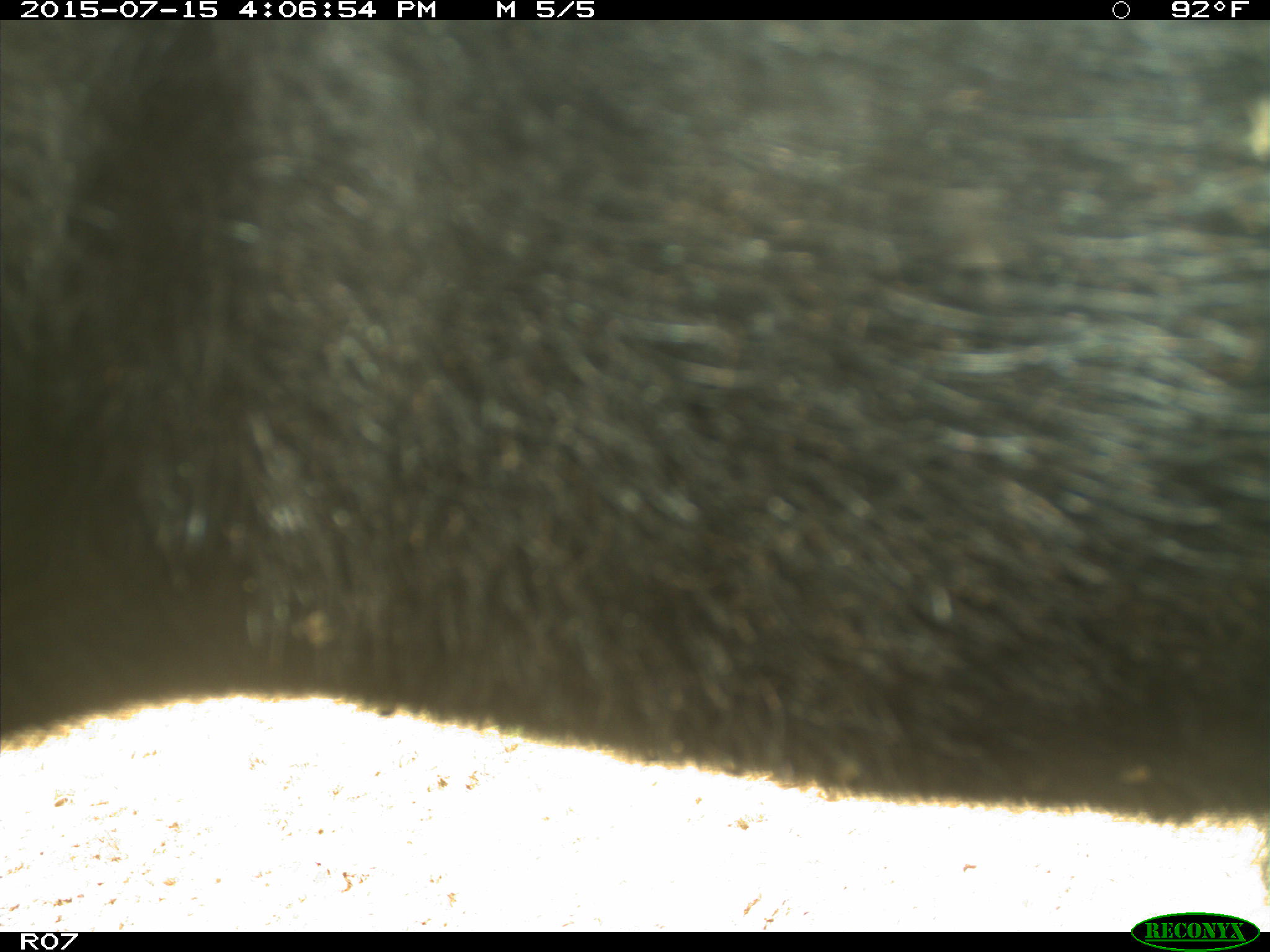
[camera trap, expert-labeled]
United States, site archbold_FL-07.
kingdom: Animalia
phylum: Chordata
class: Mammalia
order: Artiodactyla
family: Bovidae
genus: Bos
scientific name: Bos taurus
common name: domestic cow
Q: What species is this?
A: Bos taurus (domestic cow).